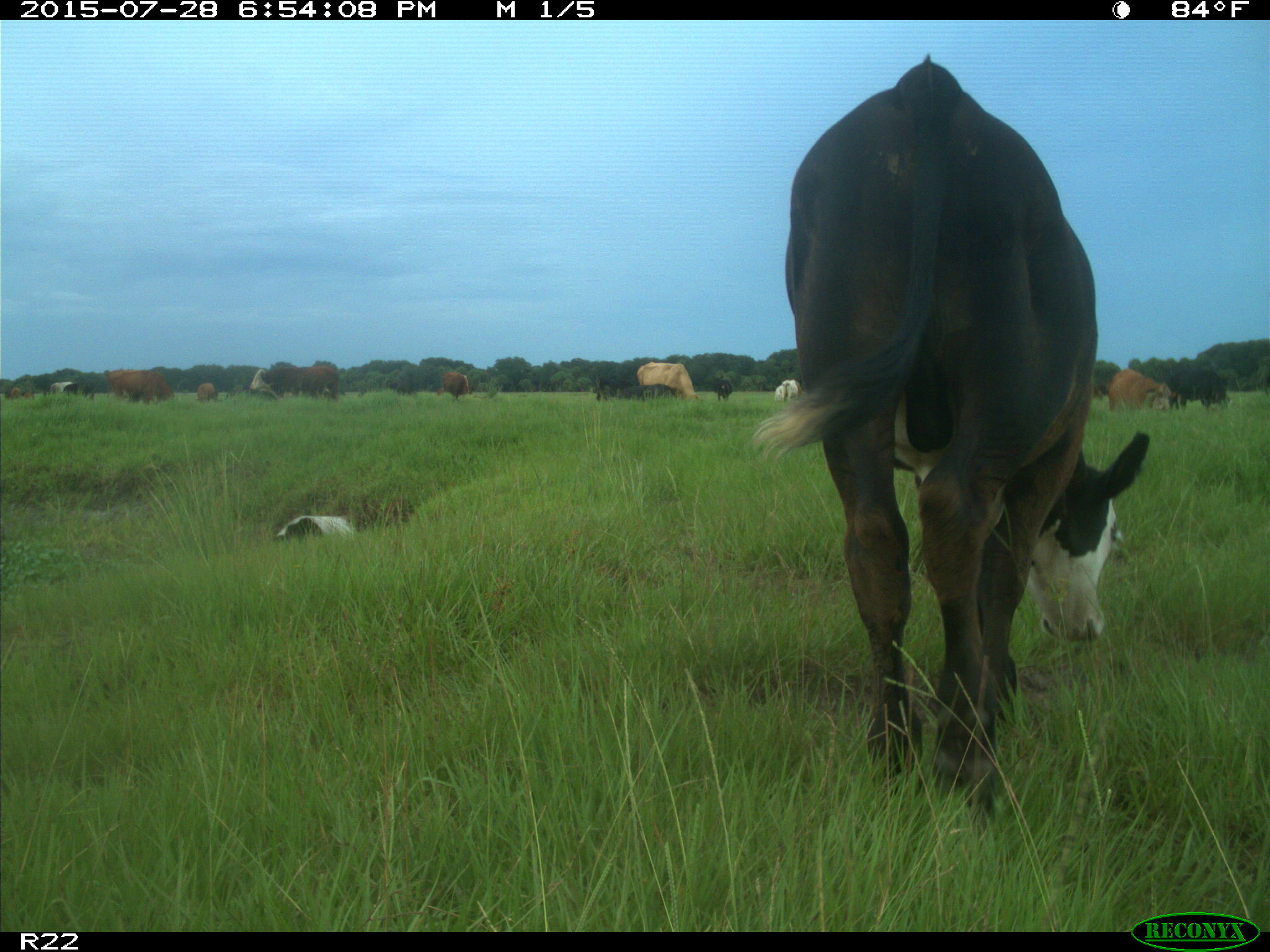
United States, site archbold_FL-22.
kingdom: Animalia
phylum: Chordata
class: Mammalia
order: Artiodactyla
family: Bovidae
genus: Bos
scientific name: Bos taurus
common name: domestic cow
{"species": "Bos taurus (domestic cow)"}